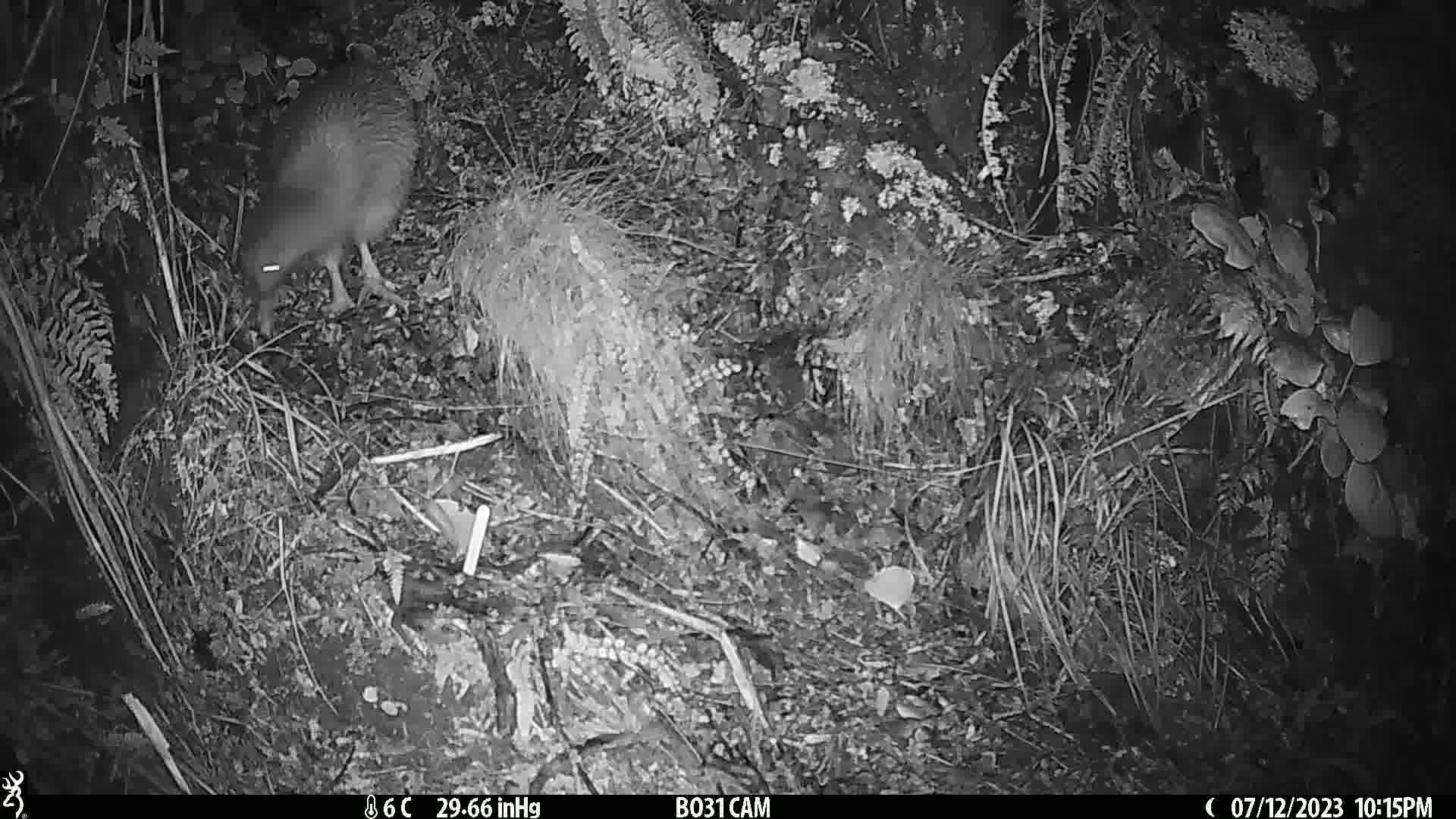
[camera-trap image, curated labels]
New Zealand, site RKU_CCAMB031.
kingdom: Animalia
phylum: Chordata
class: Aves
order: Apterygiformes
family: Apterygidae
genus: Apteryx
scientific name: Apteryx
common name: kiwi